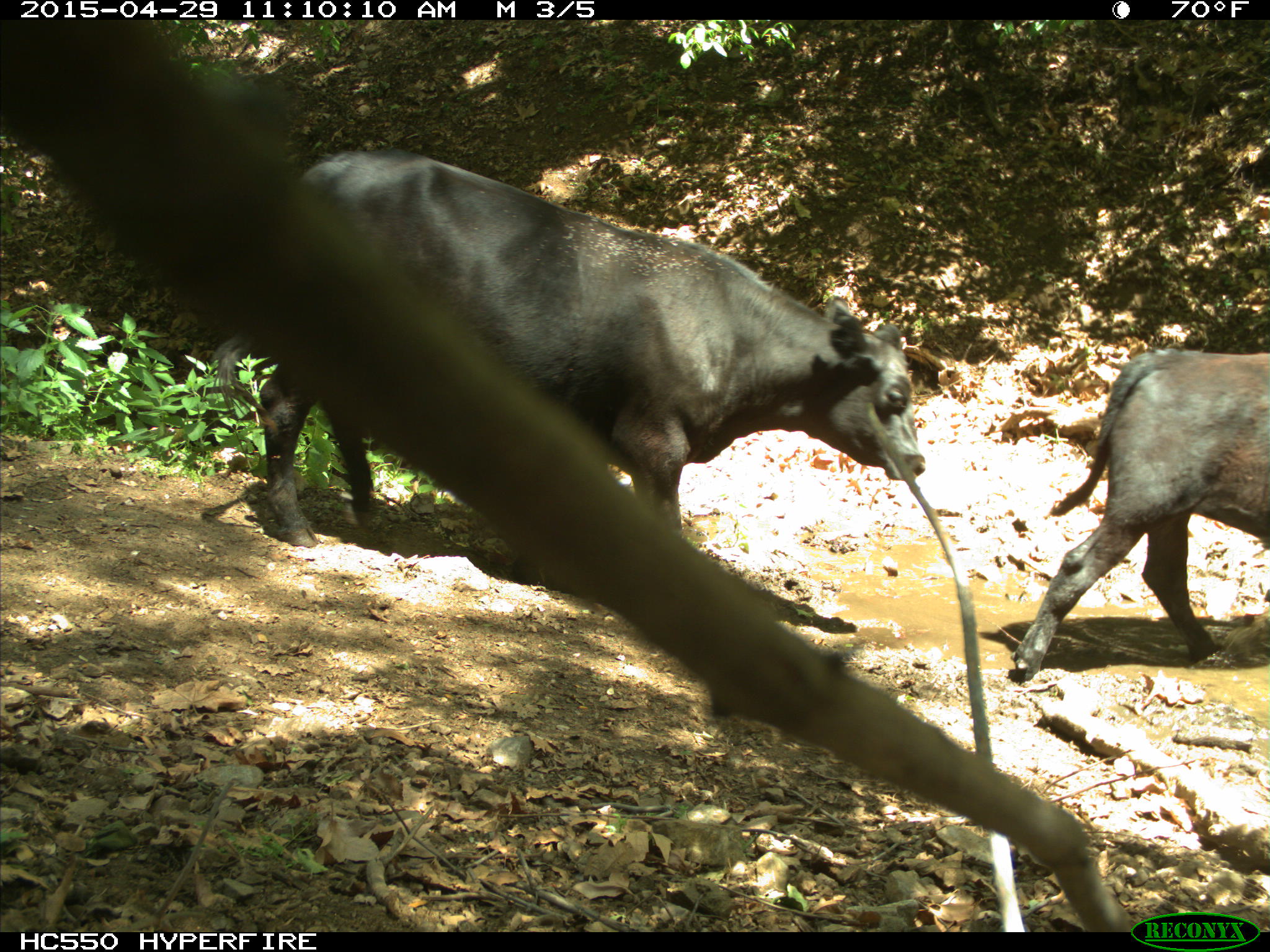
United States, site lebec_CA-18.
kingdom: Animalia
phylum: Chordata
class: Mammalia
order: Artiodactyla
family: Bovidae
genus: Bos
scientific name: Bos taurus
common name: domestic cow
Bos taurus (domestic cow).